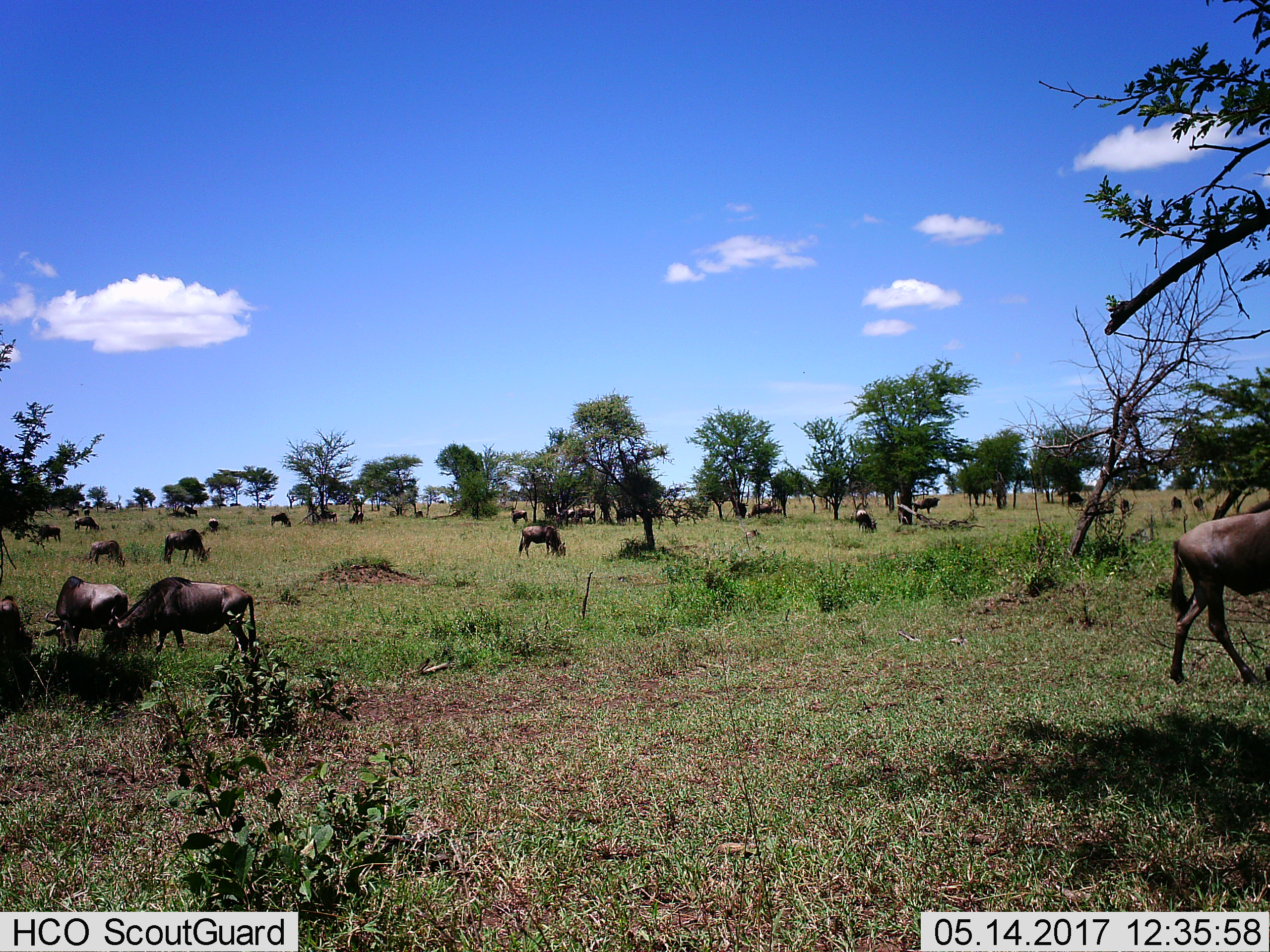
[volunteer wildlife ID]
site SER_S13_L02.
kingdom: Animalia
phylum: Chordata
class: Mammalia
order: Artiodactyla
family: Bovidae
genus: Connochaetes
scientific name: Connochaetes taurinus taurinus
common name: blue wildebeest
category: wildebeestblue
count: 11-50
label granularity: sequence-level